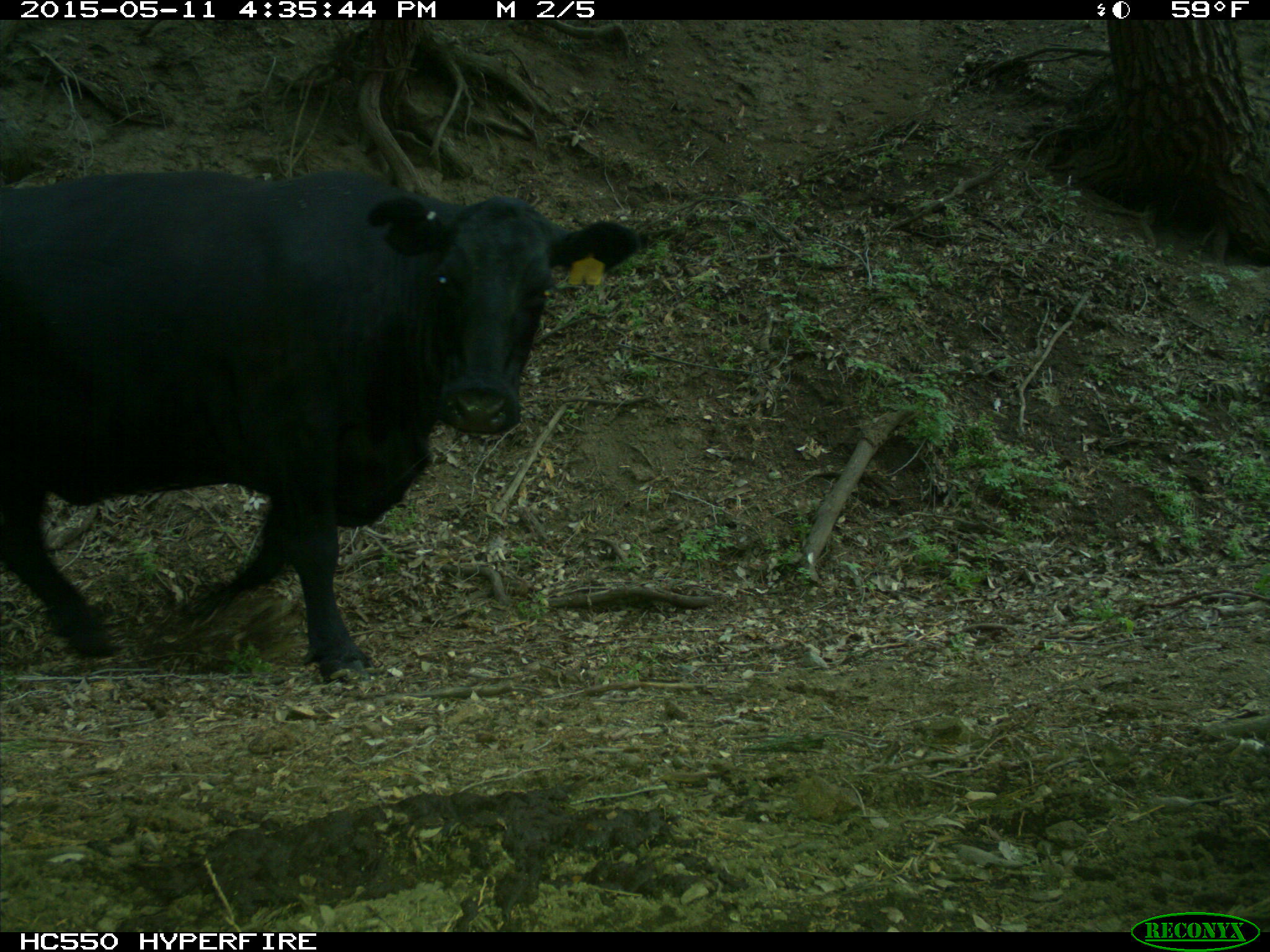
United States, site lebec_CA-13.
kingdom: Animalia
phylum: Chordata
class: Mammalia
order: Artiodactyla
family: Bovidae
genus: Bos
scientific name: Bos taurus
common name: domestic cow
Bos taurus (domestic cow).